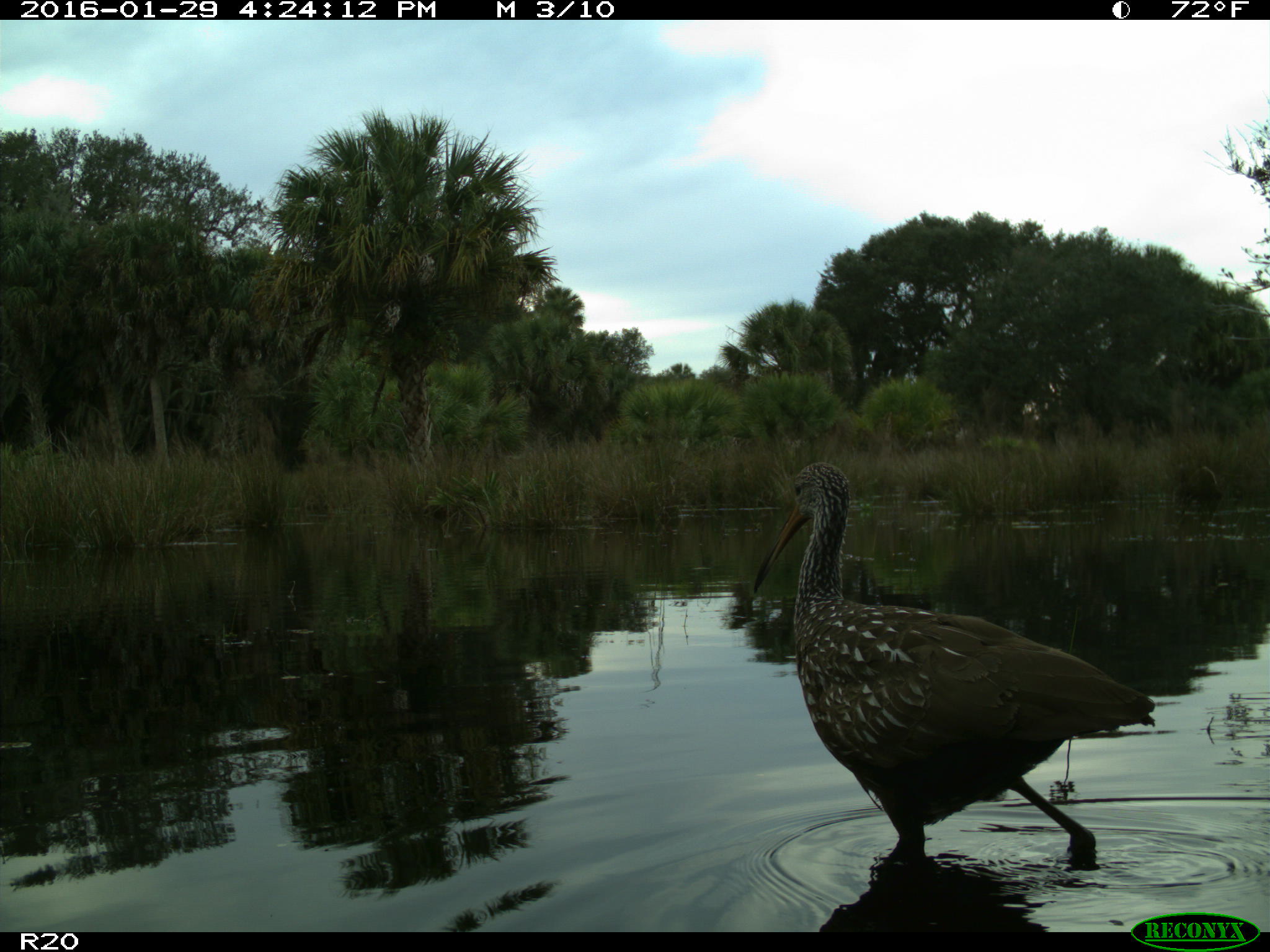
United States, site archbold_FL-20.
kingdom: Animalia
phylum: Chordata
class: Aves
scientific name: Aves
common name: birds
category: unidentified bird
Unidentified bird (birds) (Aves).